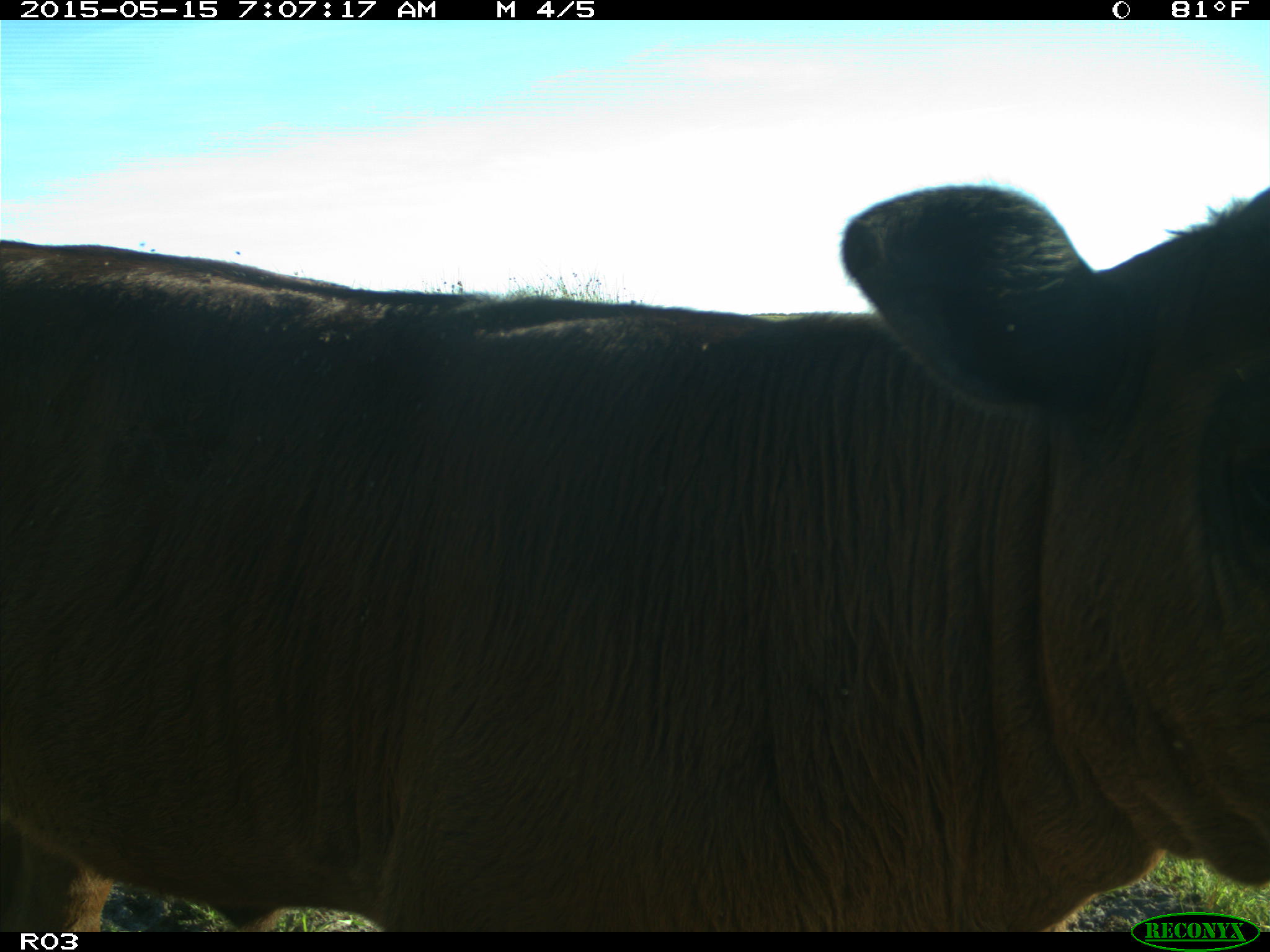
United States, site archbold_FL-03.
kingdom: Animalia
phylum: Chordata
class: Mammalia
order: Artiodactyla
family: Bovidae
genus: Bos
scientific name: Bos taurus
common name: domestic cow